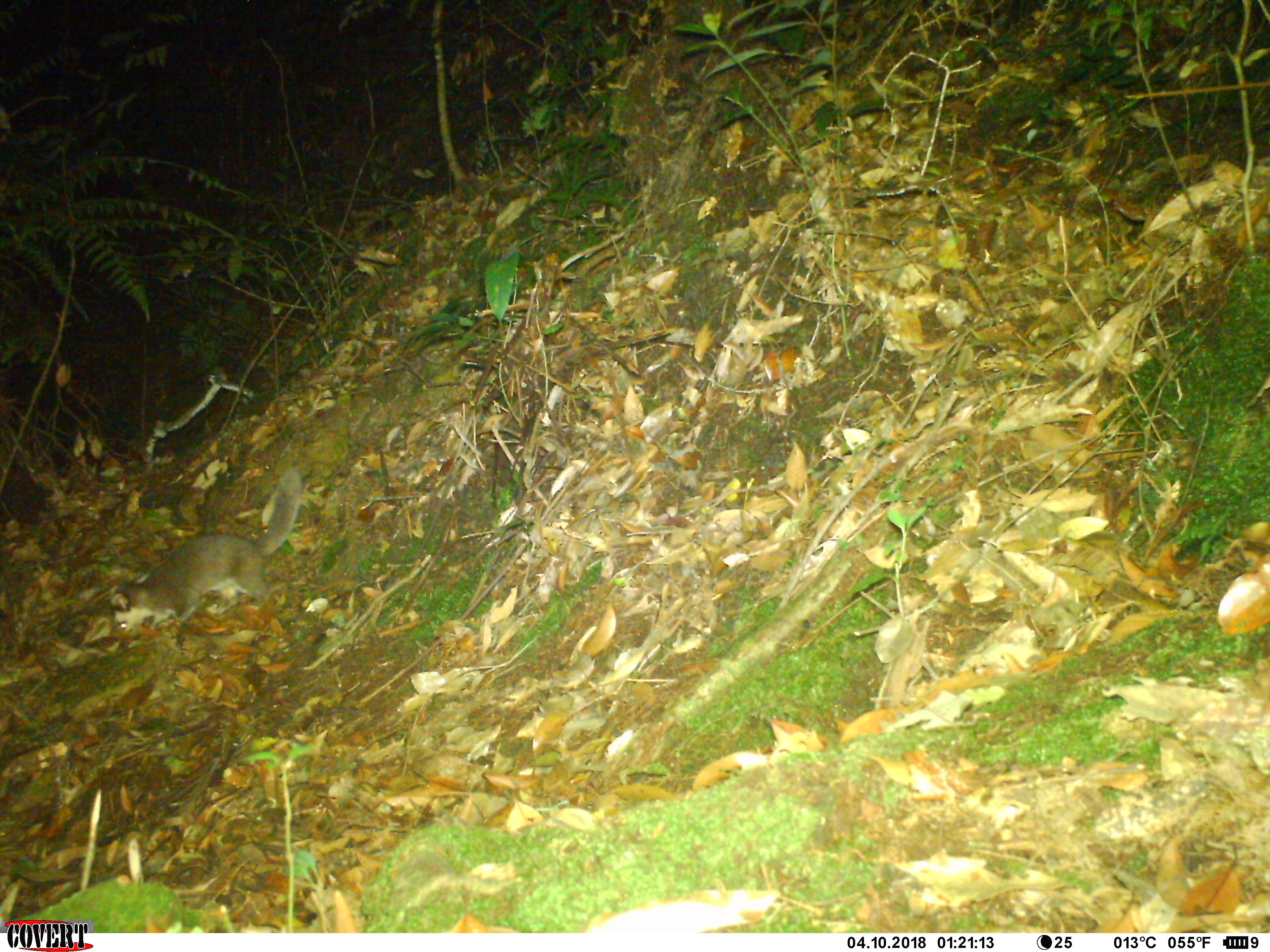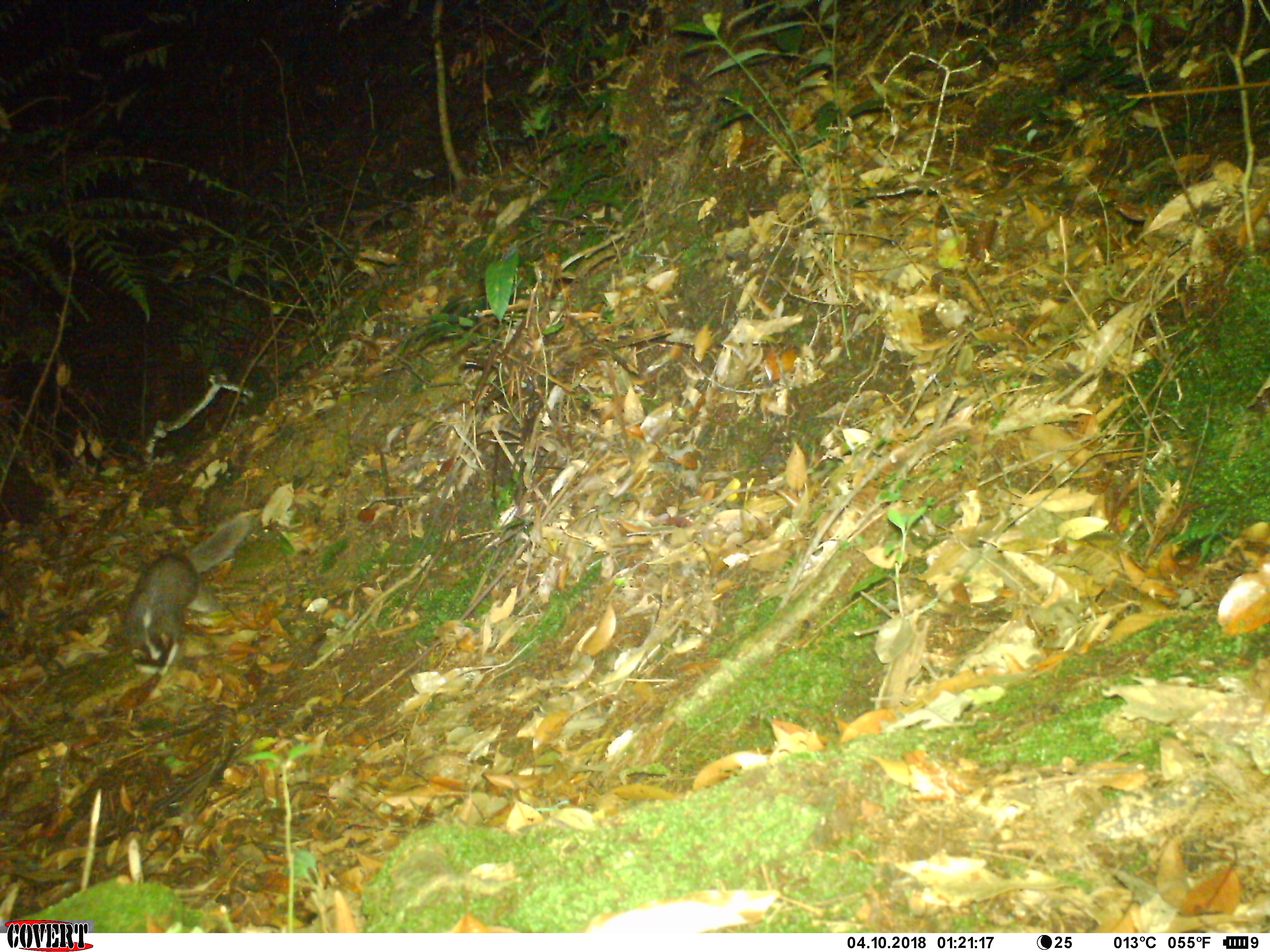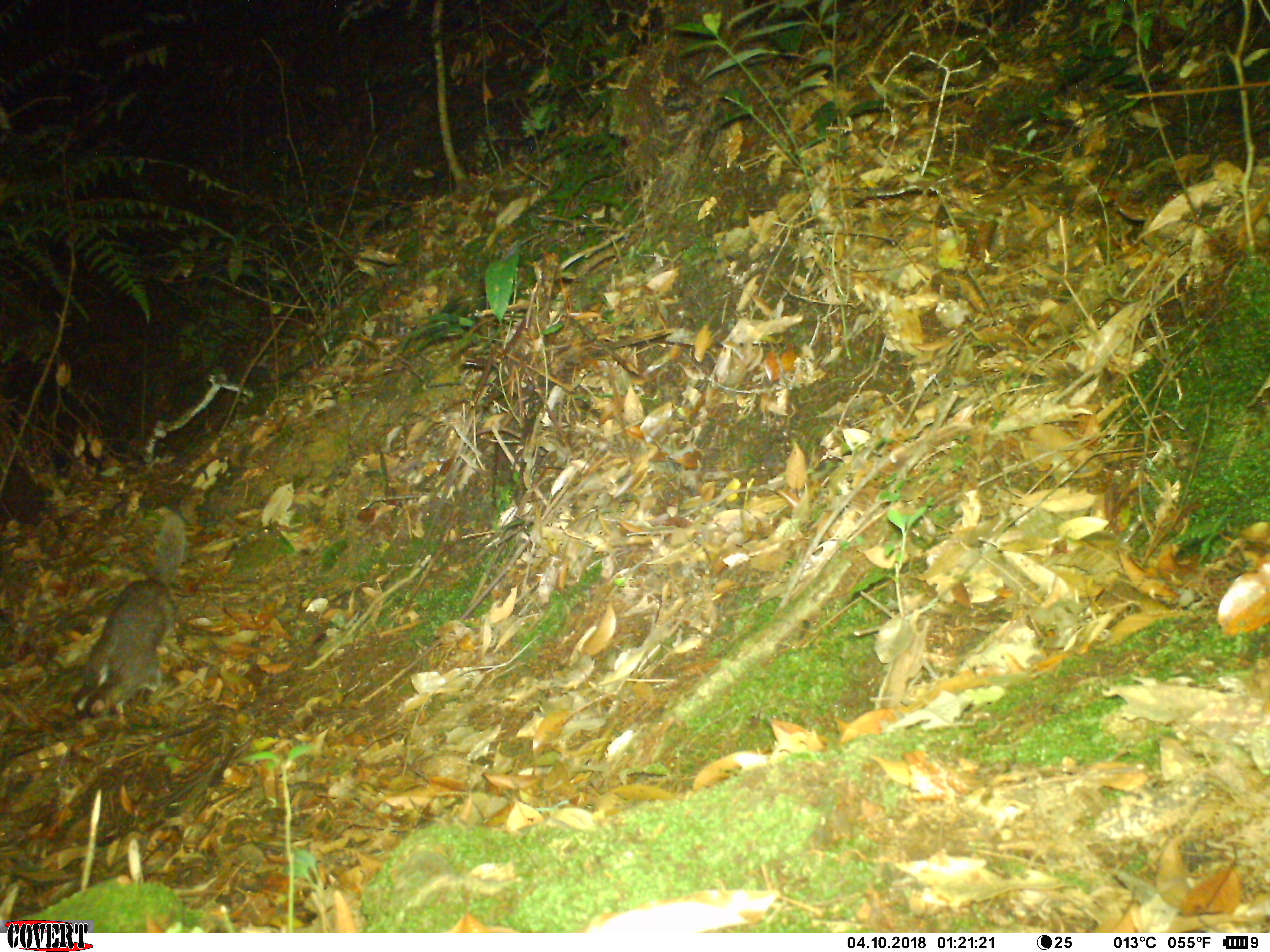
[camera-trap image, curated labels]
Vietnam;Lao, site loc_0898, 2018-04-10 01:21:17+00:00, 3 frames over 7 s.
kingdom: Animalia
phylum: Chordata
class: Mammalia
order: Carnivora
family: Mustelidae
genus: Melogale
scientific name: Melogale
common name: ferret badger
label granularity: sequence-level